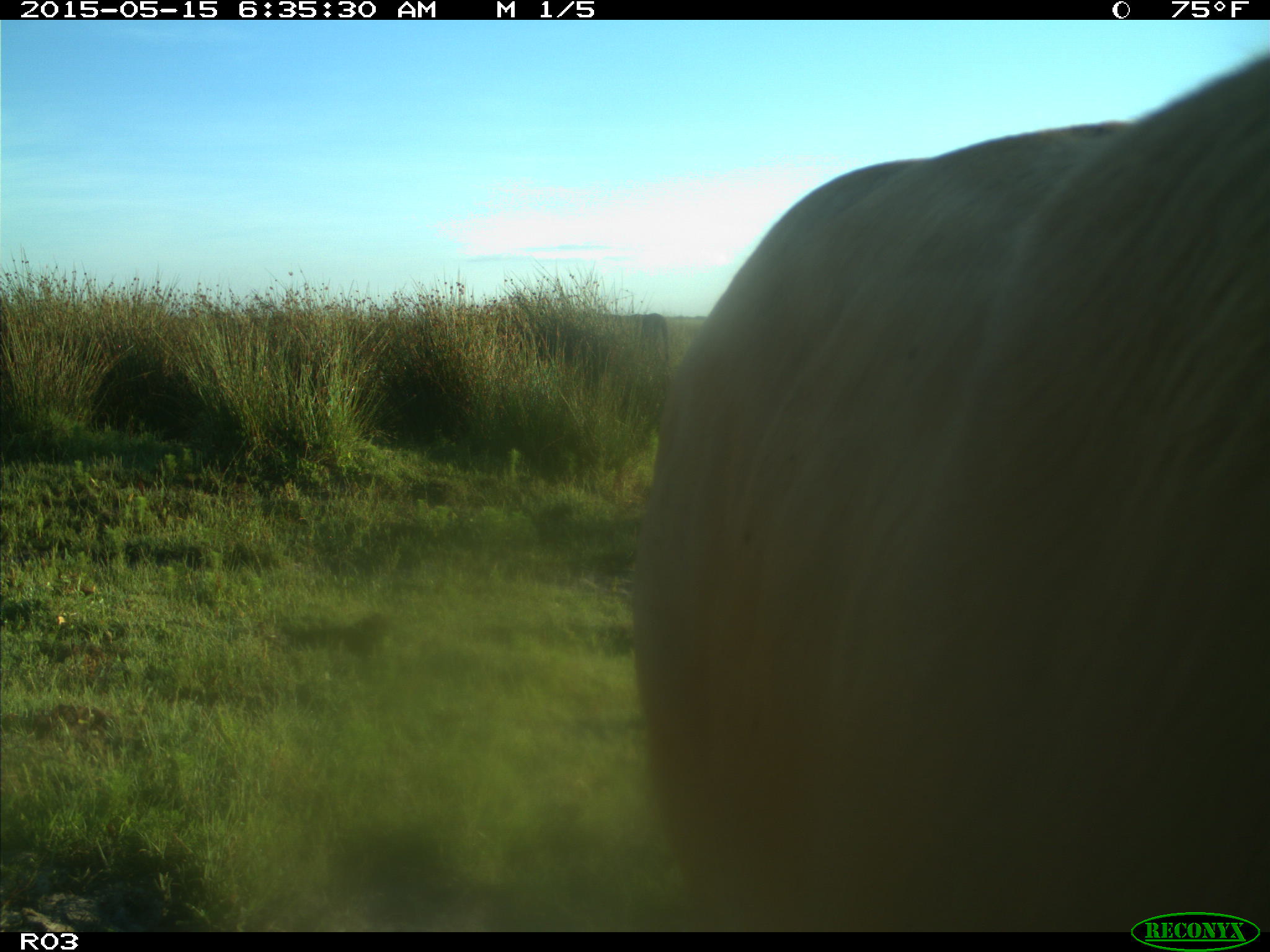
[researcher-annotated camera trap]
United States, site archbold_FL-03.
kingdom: Animalia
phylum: Chordata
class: Mammalia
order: Artiodactyla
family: Bovidae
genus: Bos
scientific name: Bos taurus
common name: domestic cow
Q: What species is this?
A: Bos taurus (domestic cow).